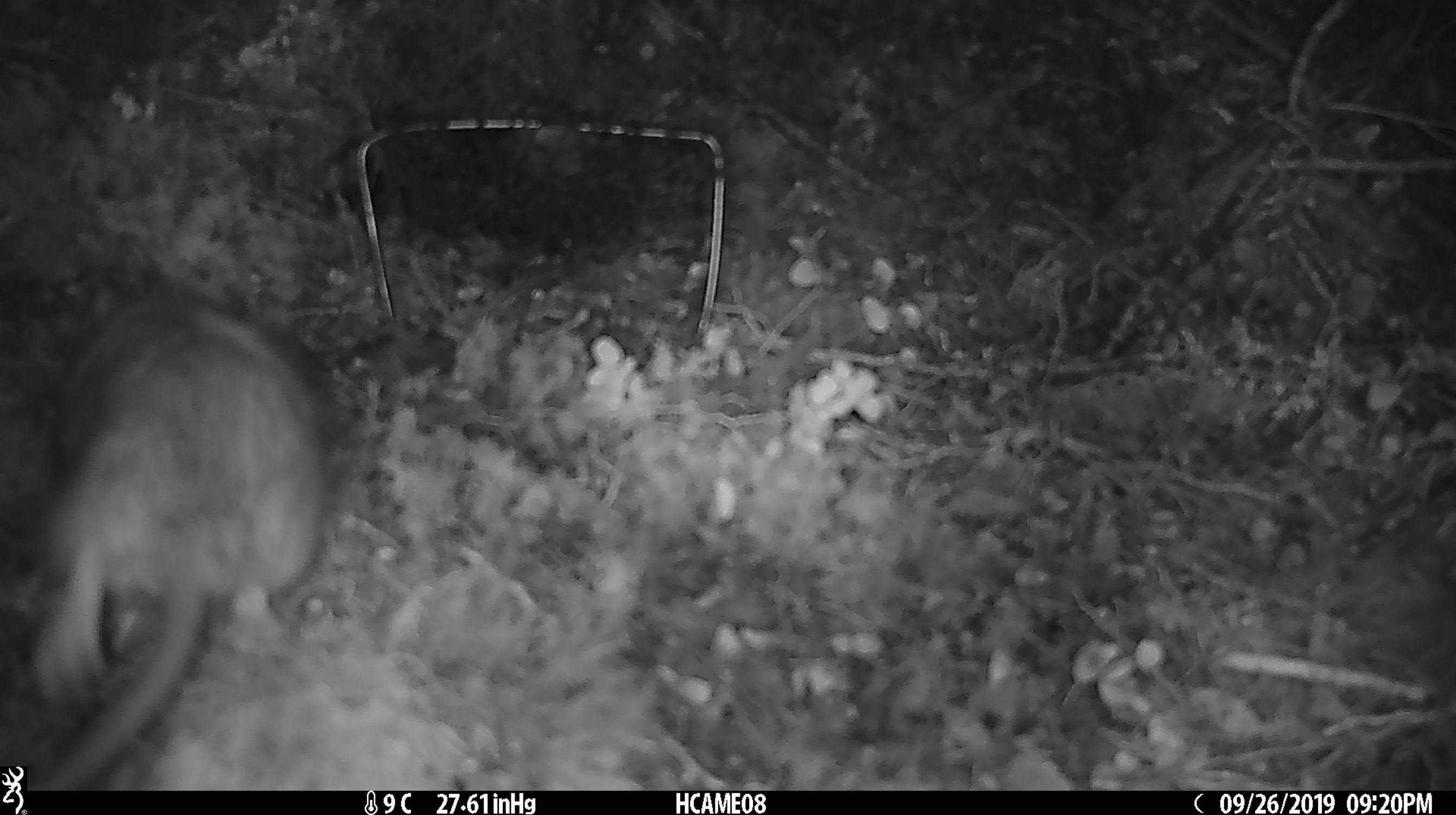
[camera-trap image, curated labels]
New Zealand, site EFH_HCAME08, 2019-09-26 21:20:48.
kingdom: Animalia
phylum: Chordata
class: Mammalia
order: Rodentia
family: Muridae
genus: Rattus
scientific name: Rattus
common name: rat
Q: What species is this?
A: Rat (Rattus).